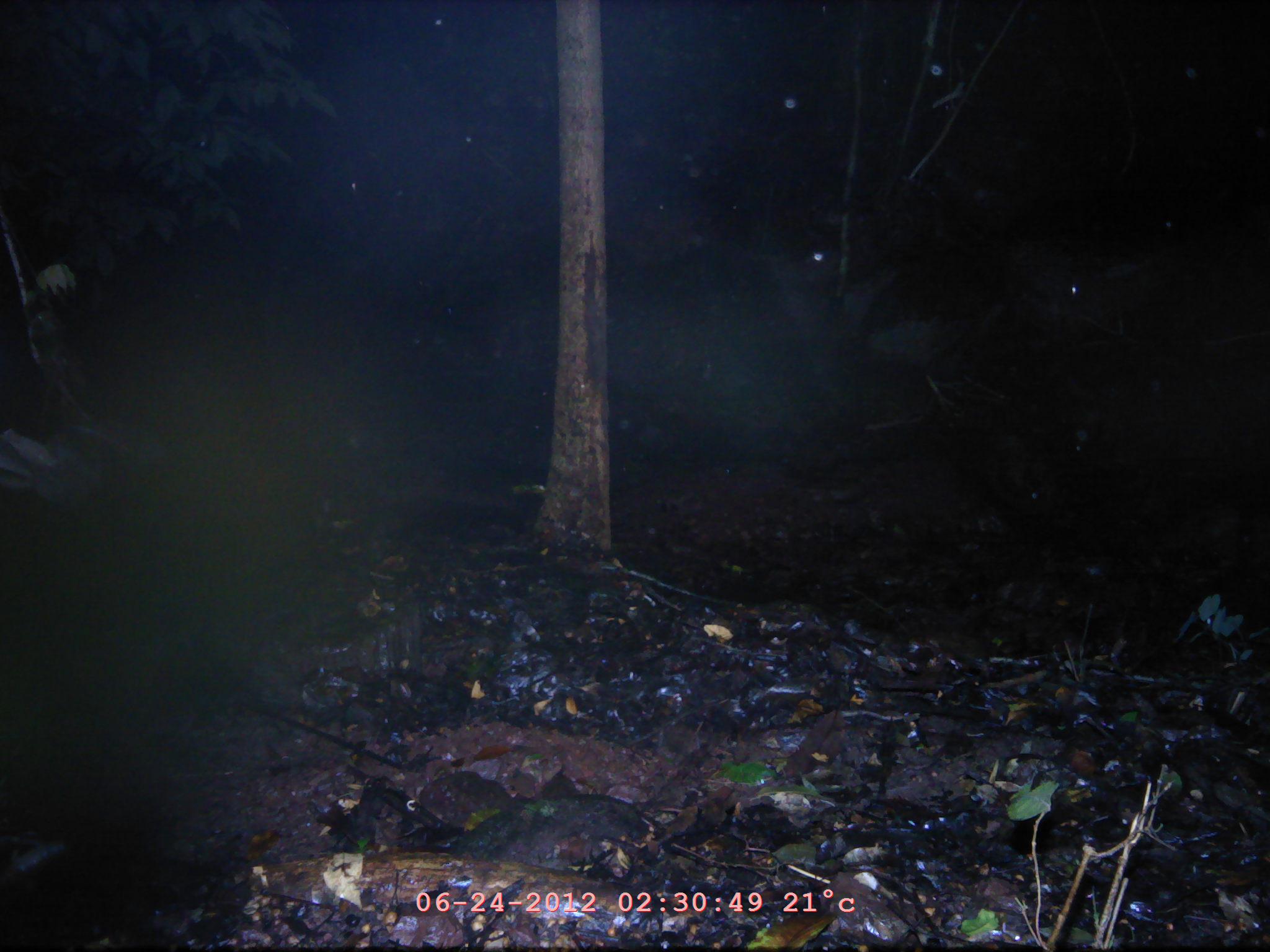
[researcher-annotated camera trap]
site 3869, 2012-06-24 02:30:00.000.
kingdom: Animalia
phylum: Chordata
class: Mammalia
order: Chiroptera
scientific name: Chiroptera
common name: bats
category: unknown bat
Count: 1.